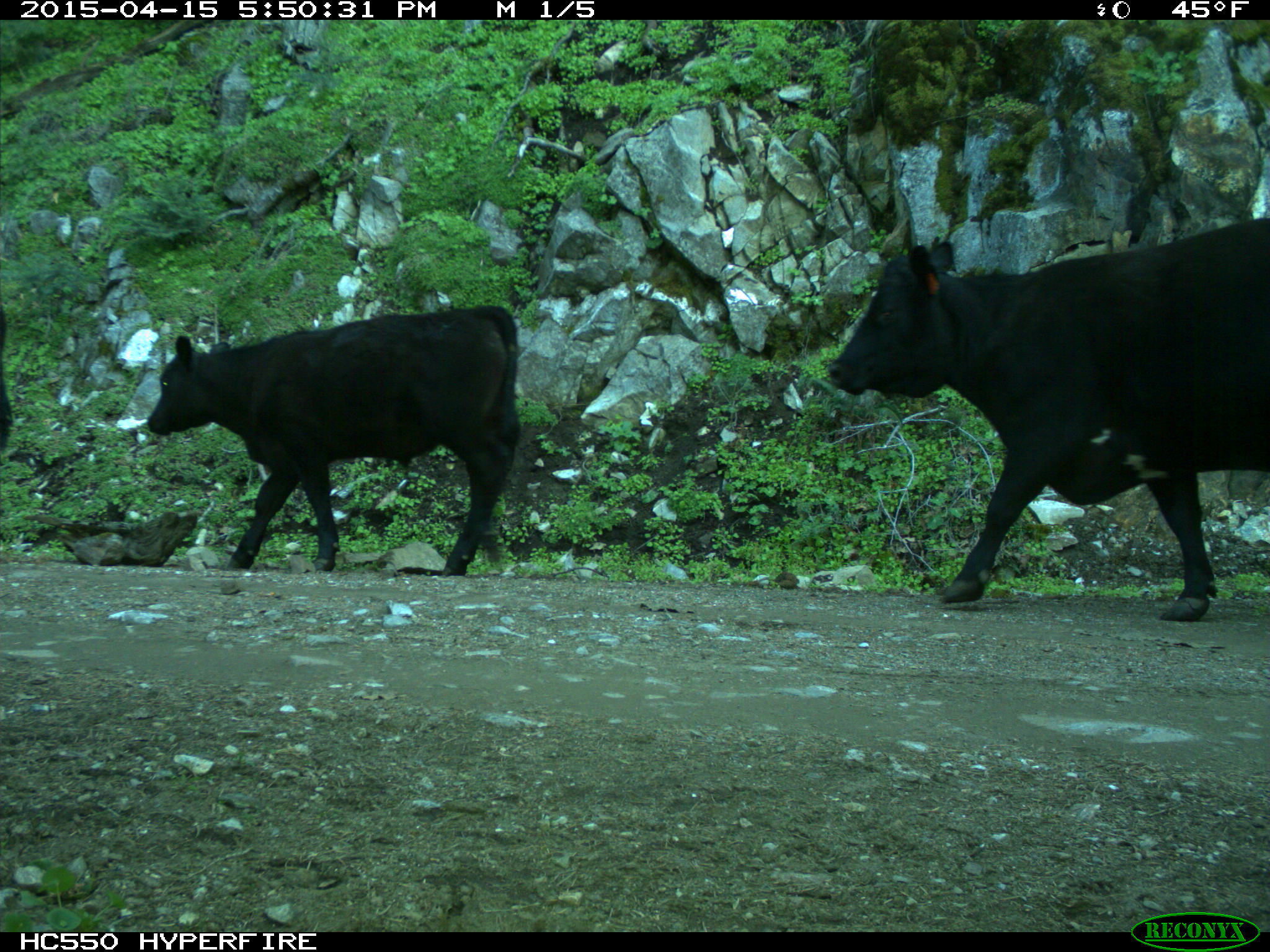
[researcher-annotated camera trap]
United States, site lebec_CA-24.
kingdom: Animalia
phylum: Chordata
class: Mammalia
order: Artiodactyla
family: Bovidae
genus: Bos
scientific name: Bos taurus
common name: domestic cow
Bos taurus (domestic cow).